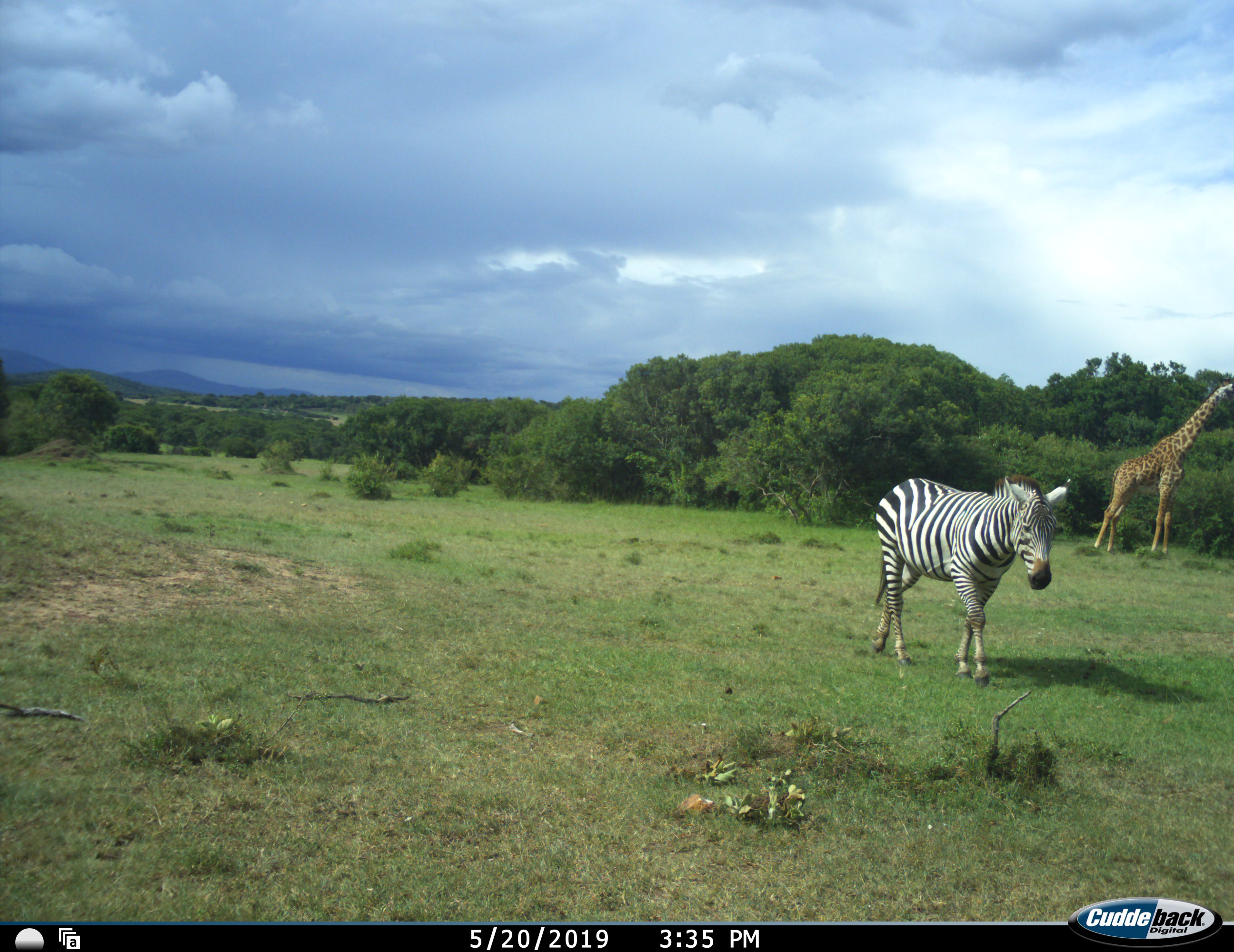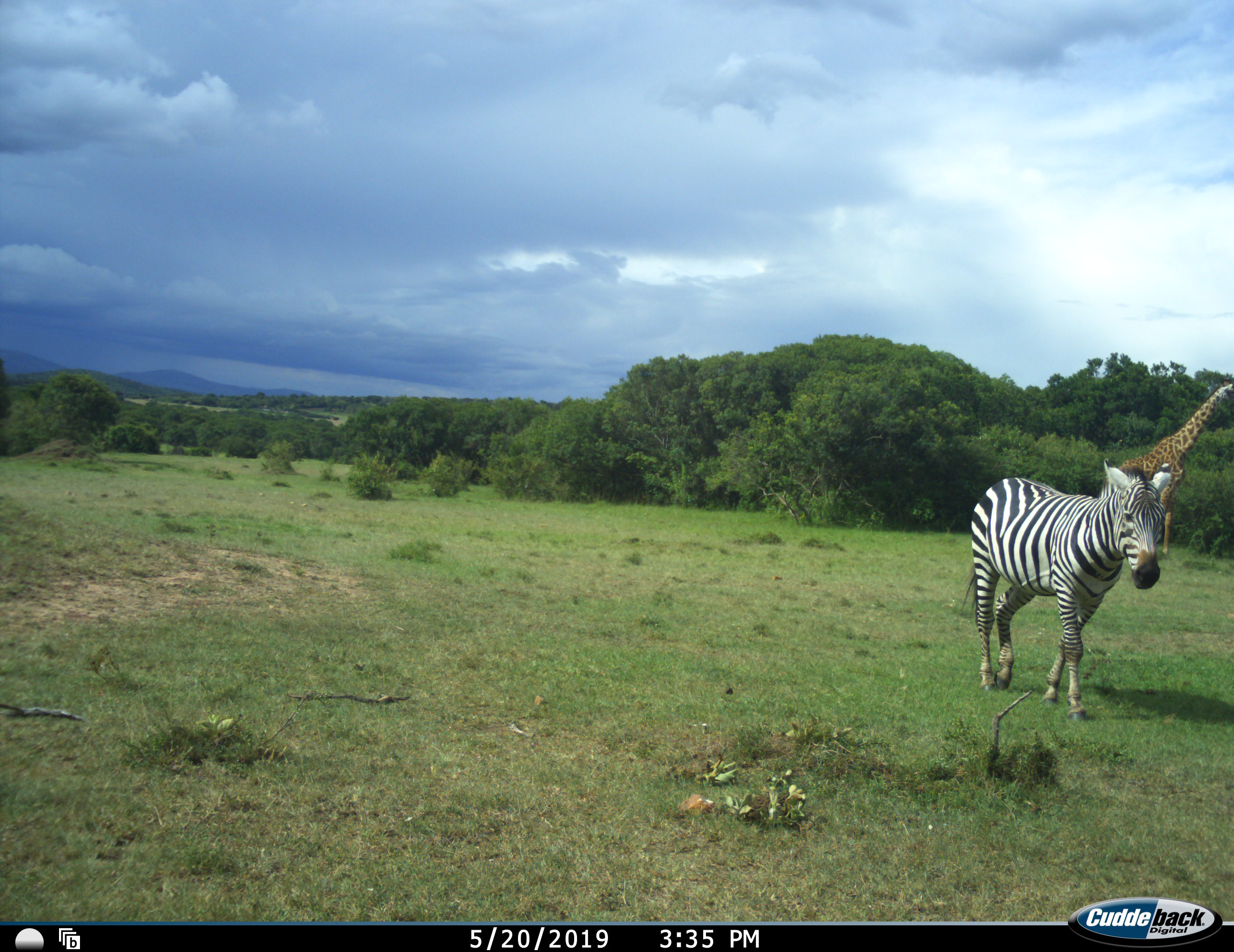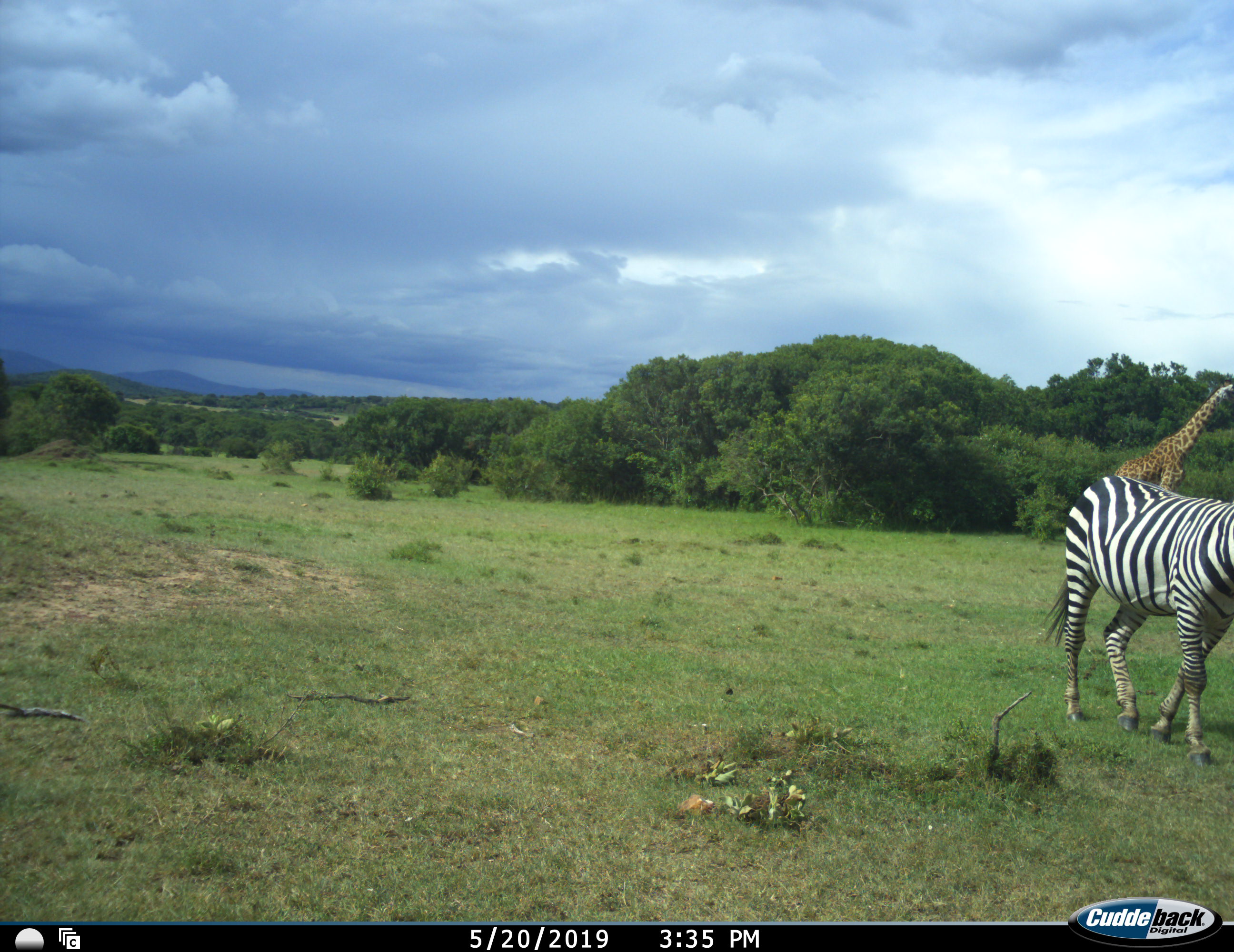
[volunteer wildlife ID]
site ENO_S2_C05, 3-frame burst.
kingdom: Animalia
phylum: Chordata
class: Mammalia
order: Artiodactyla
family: Giraffidae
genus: Giraffa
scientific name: Giraffa camelopardalis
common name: giraffe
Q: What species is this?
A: Giraffe (Giraffa camelopardalis).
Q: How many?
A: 1.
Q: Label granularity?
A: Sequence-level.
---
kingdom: Animalia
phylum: Chordata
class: Mammalia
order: Perissodactyla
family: Equidae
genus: Equus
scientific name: Equus quagga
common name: plains zebra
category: zebraplains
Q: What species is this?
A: Zebraplains (plains zebra) (Equus quagga).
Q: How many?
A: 1.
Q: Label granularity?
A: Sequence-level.